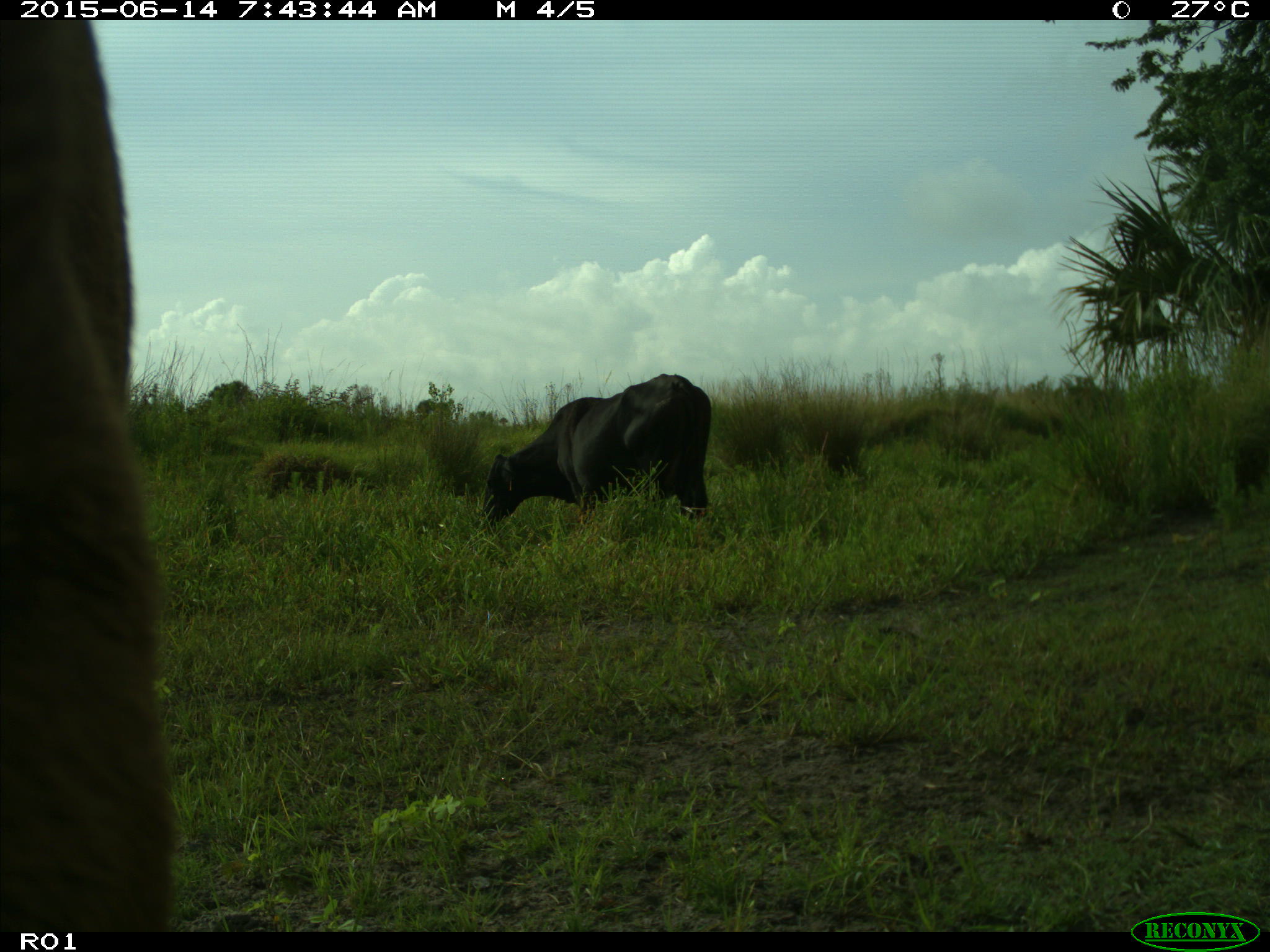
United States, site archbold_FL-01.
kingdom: Animalia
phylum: Chordata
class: Mammalia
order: Artiodactyla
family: Bovidae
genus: Bos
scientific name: Bos taurus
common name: domestic cow